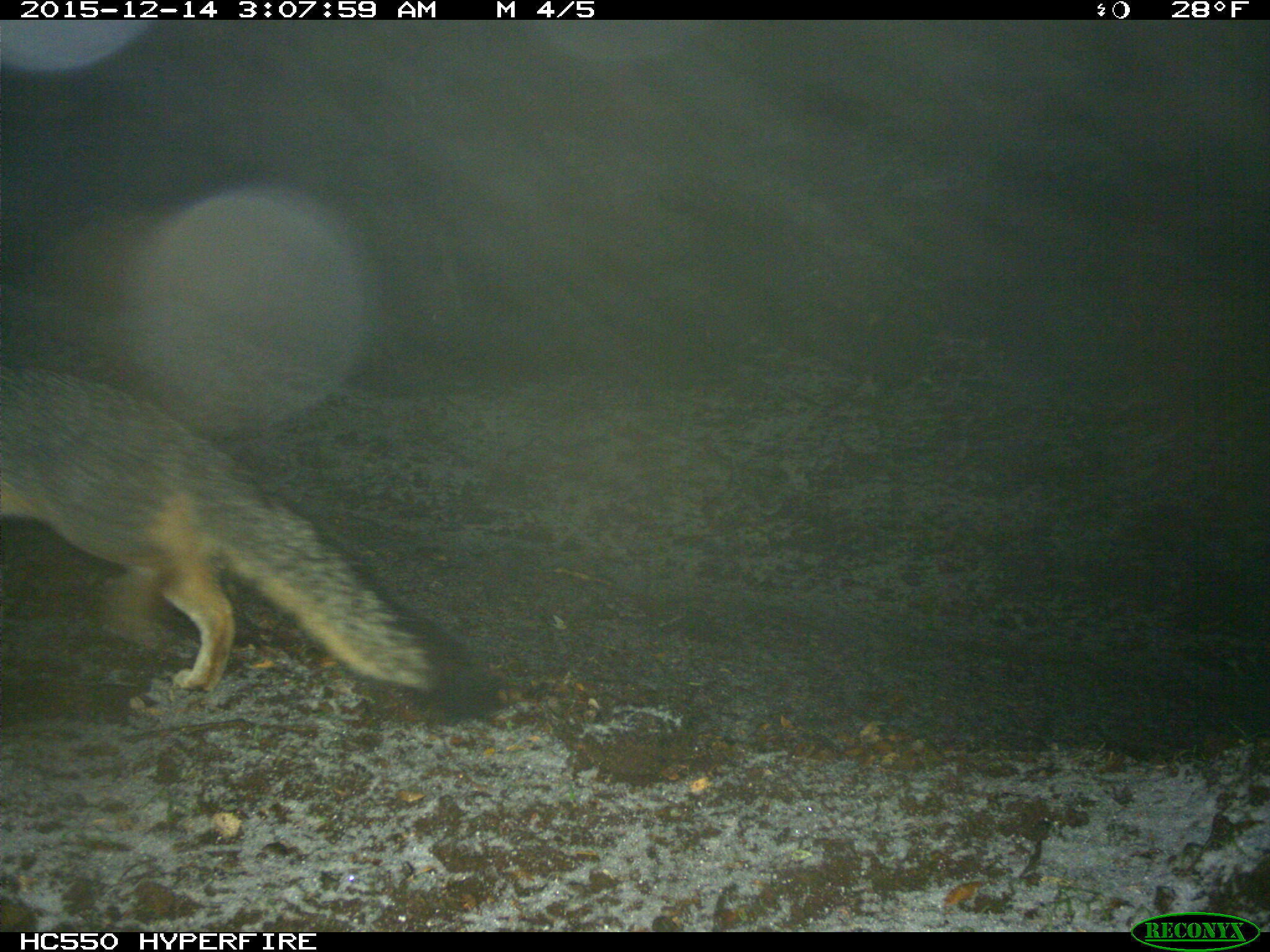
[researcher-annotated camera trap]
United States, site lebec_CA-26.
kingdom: Animalia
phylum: Chordata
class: Mammalia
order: Carnivora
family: Canidae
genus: Urocyon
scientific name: Urocyon cinereoargenteus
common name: gray fox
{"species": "Urocyon cinereoargenteus (gray fox)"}